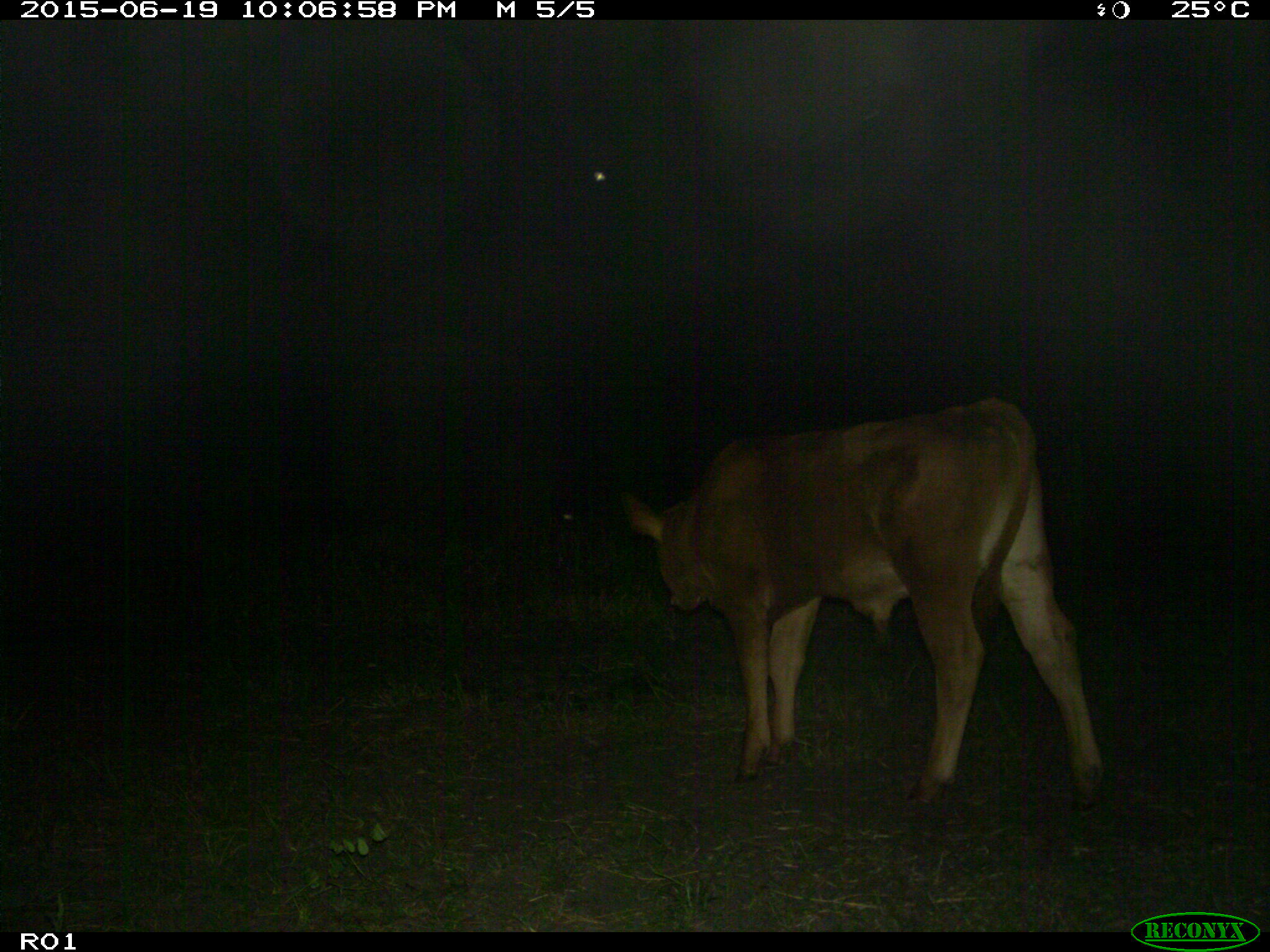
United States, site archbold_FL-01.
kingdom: Animalia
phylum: Chordata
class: Mammalia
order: Artiodactyla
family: Bovidae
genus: Bos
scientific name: Bos taurus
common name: domestic cow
Bos taurus (domestic cow).